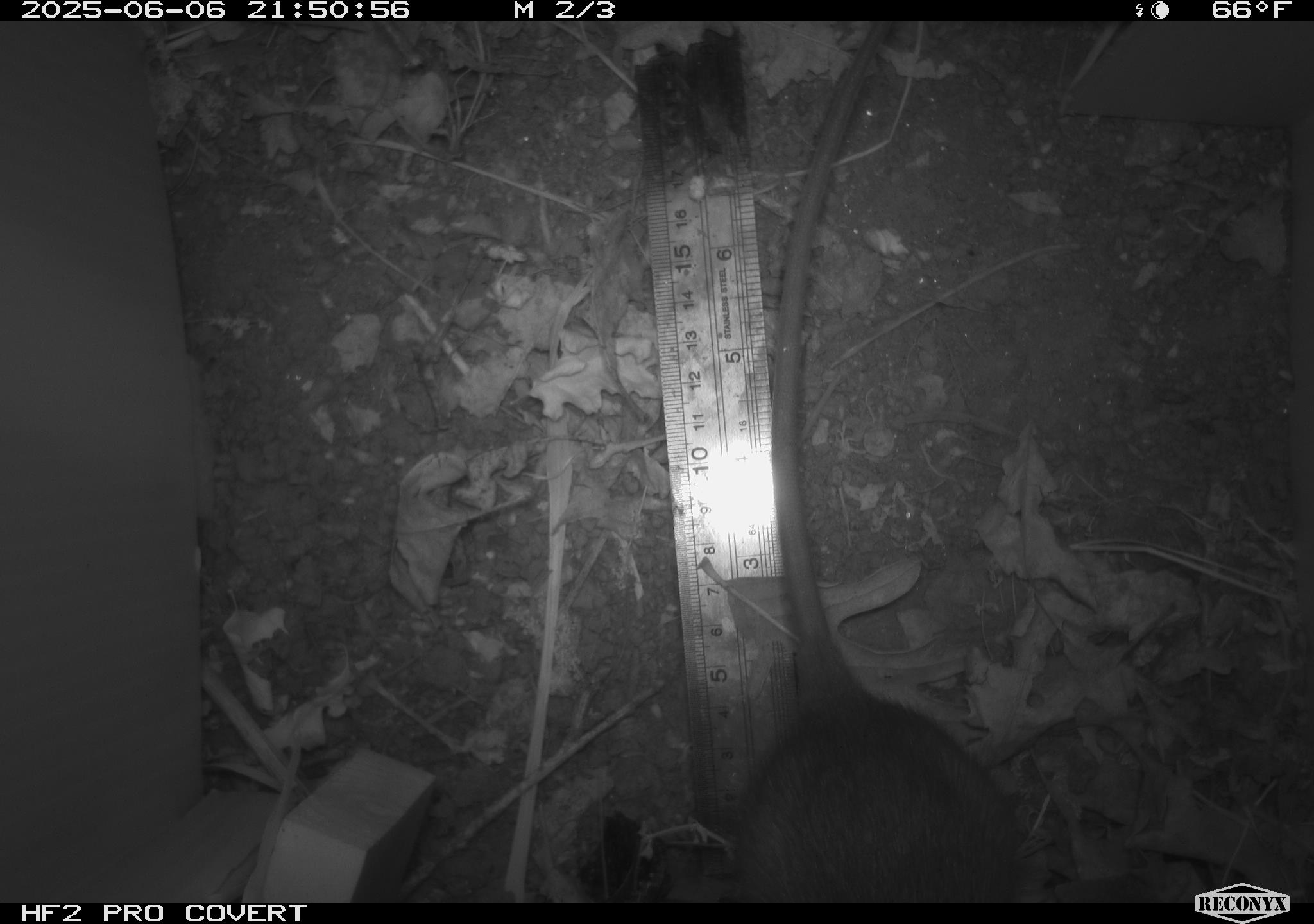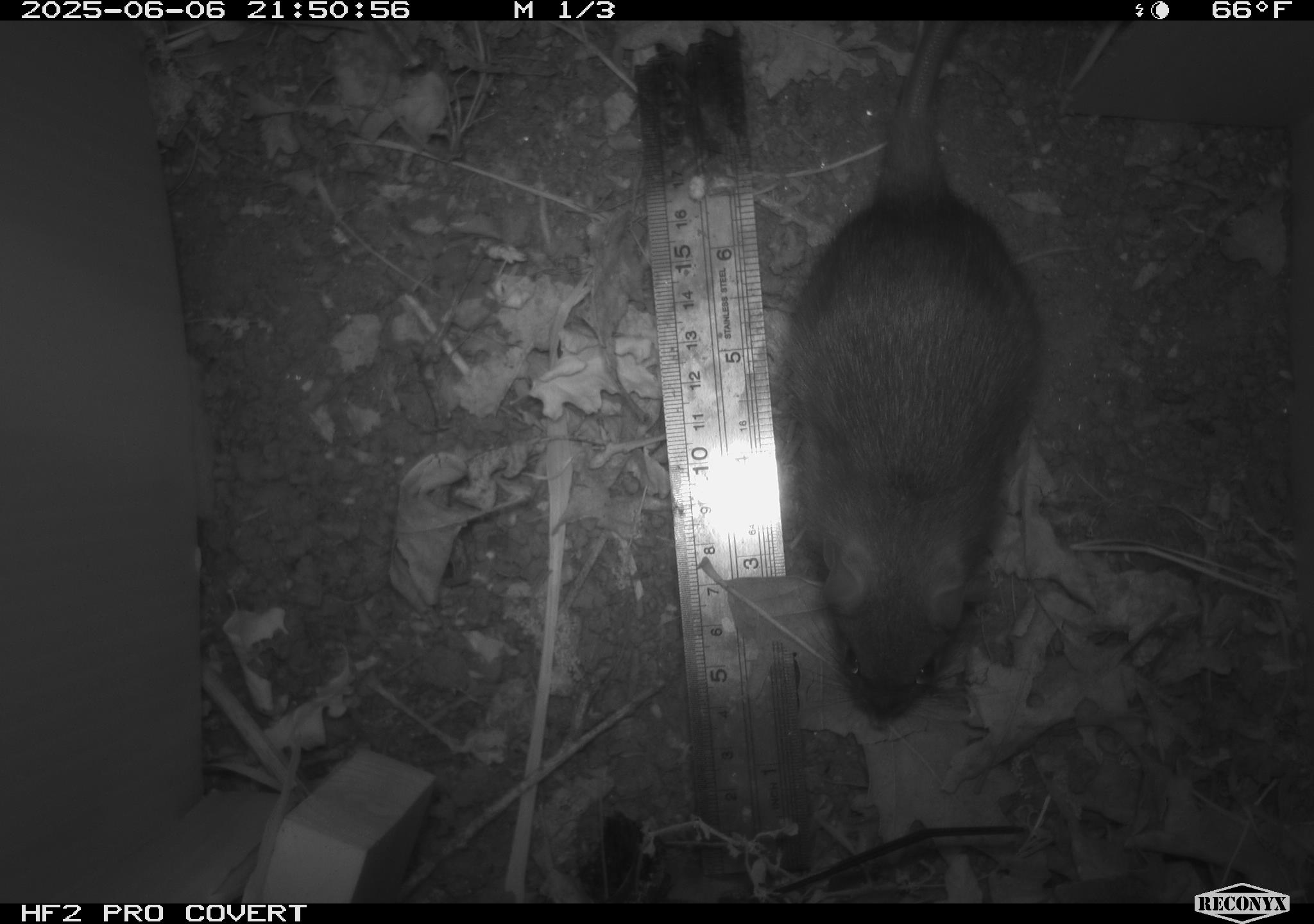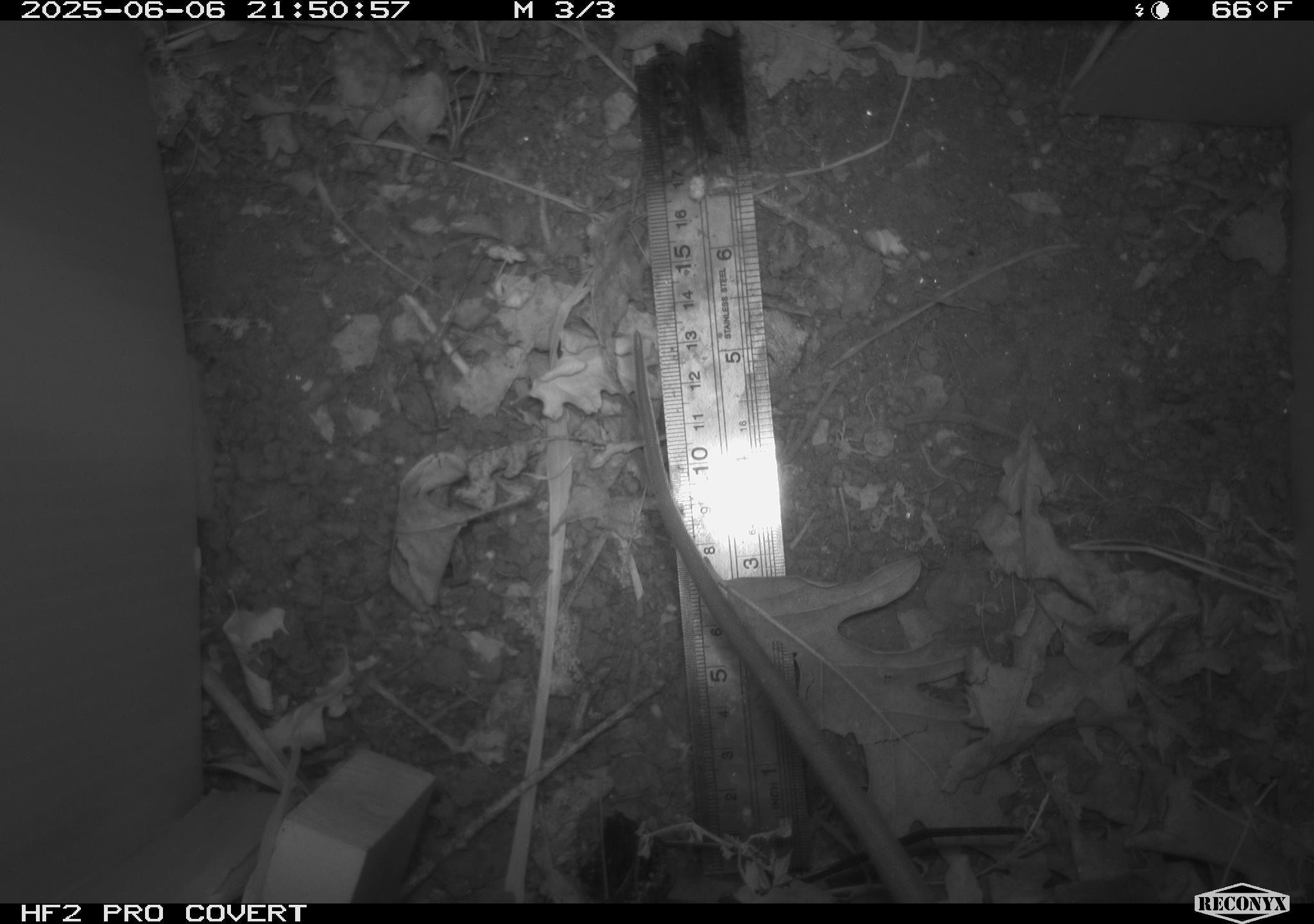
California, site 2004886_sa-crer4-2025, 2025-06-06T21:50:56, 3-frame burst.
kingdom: Animalia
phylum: Chordata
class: Mammalia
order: Rodentia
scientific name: Rodentia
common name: rodent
Rodent (Rodentia).